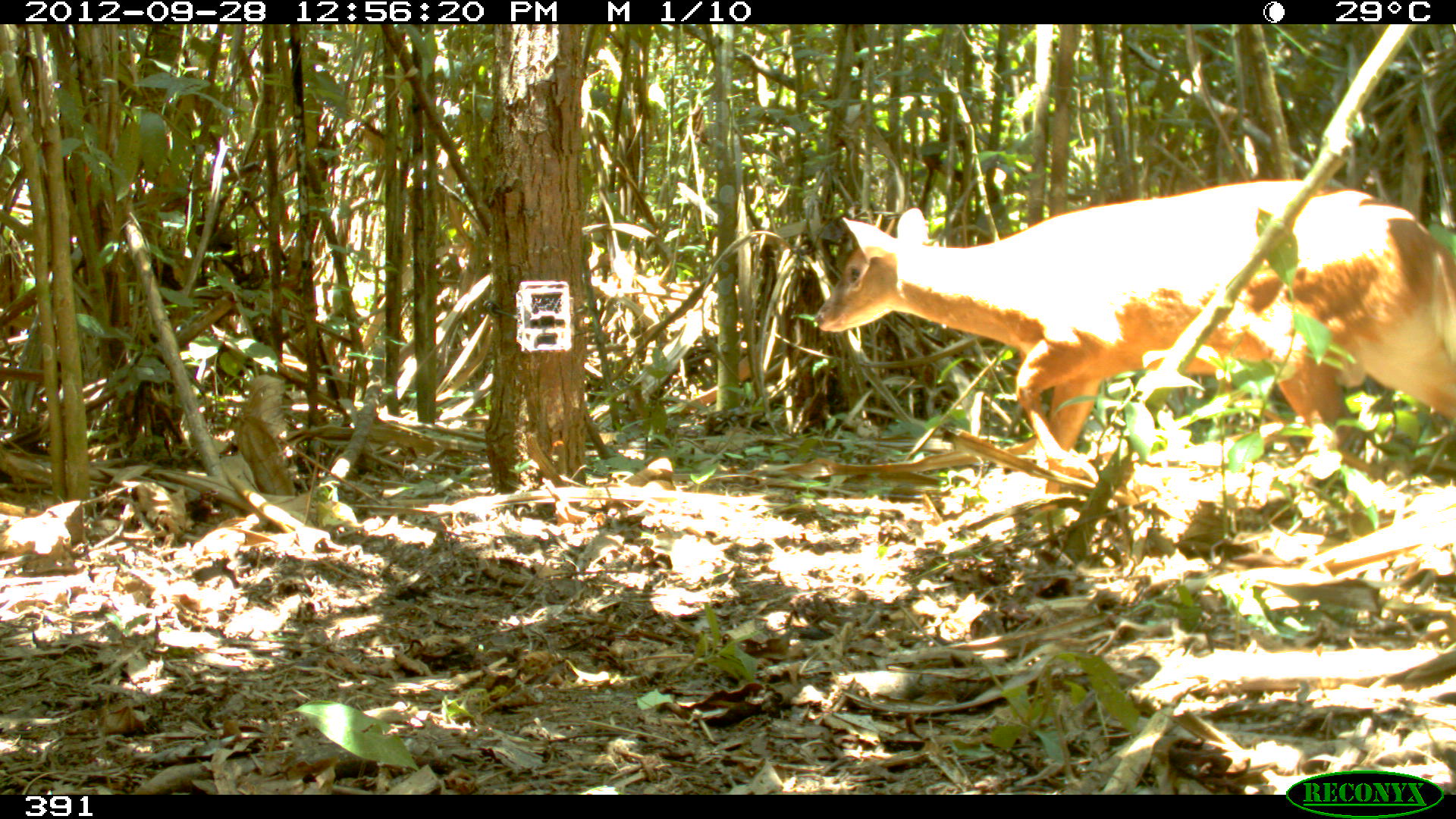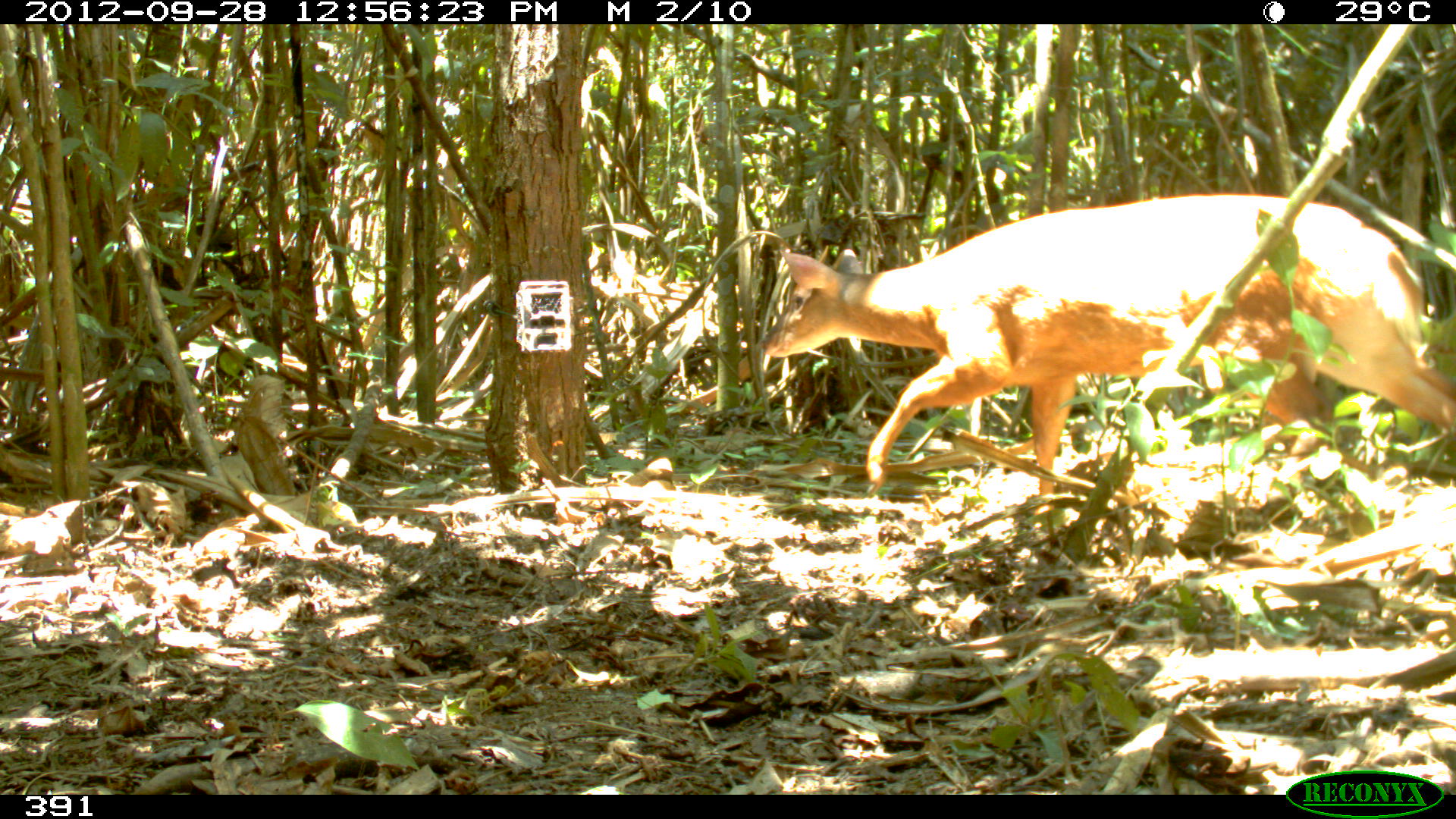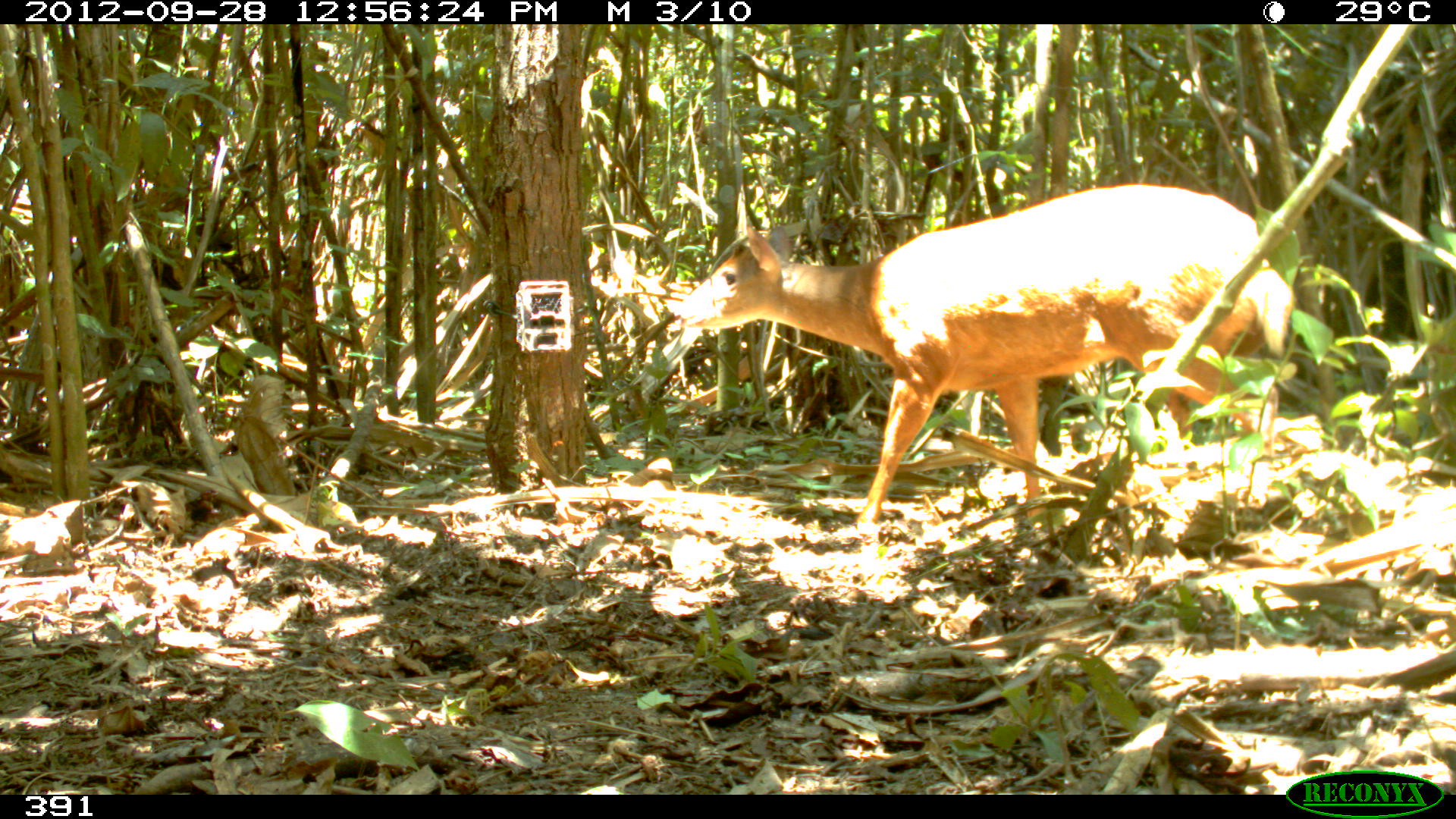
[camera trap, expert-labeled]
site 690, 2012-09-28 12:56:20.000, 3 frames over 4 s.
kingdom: Animalia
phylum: Chordata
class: Mammalia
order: Artiodactyla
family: Cervidae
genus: Mazama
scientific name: Mazama americana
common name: red brocket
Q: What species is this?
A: Mazama americana (red brocket).